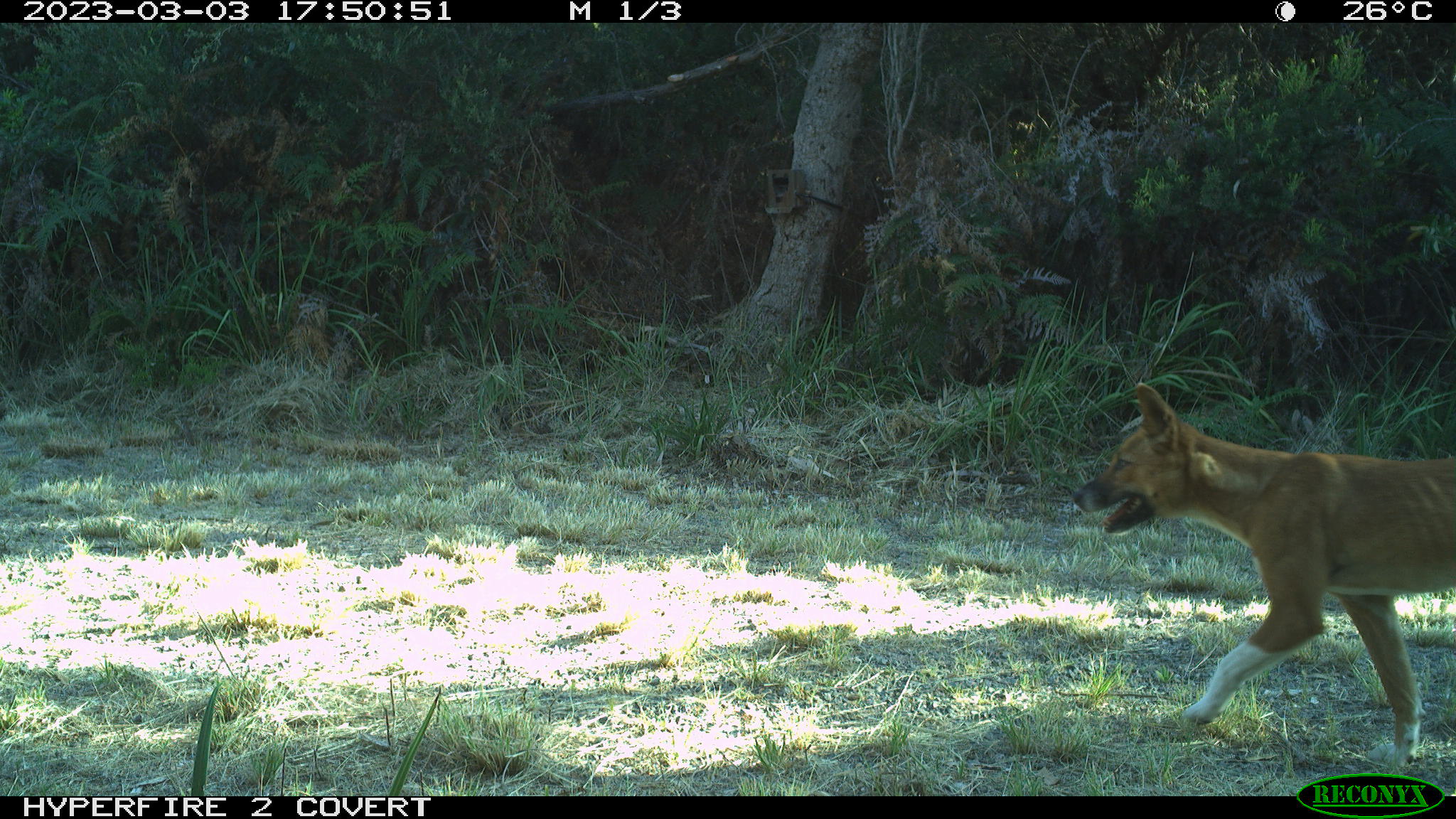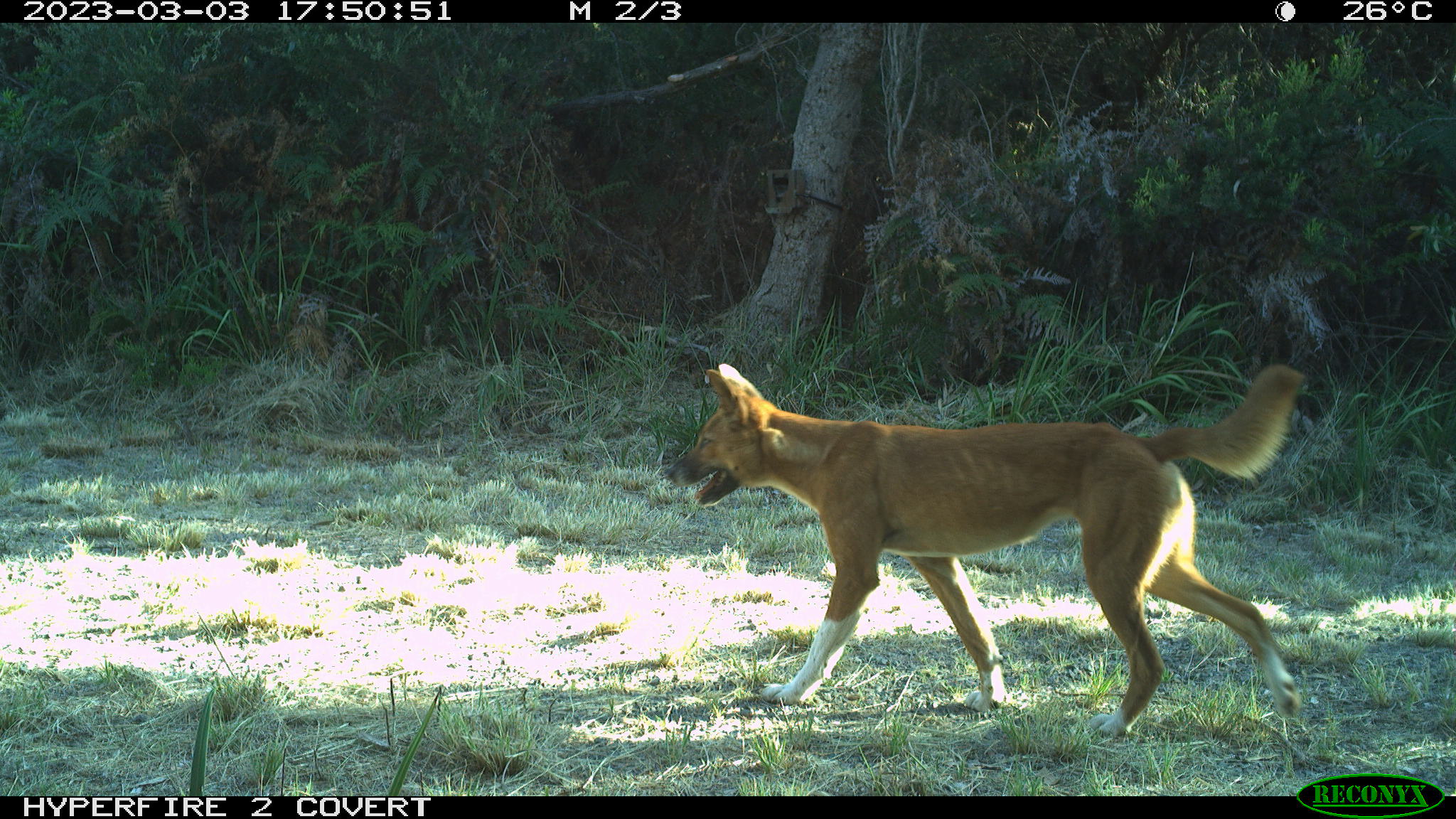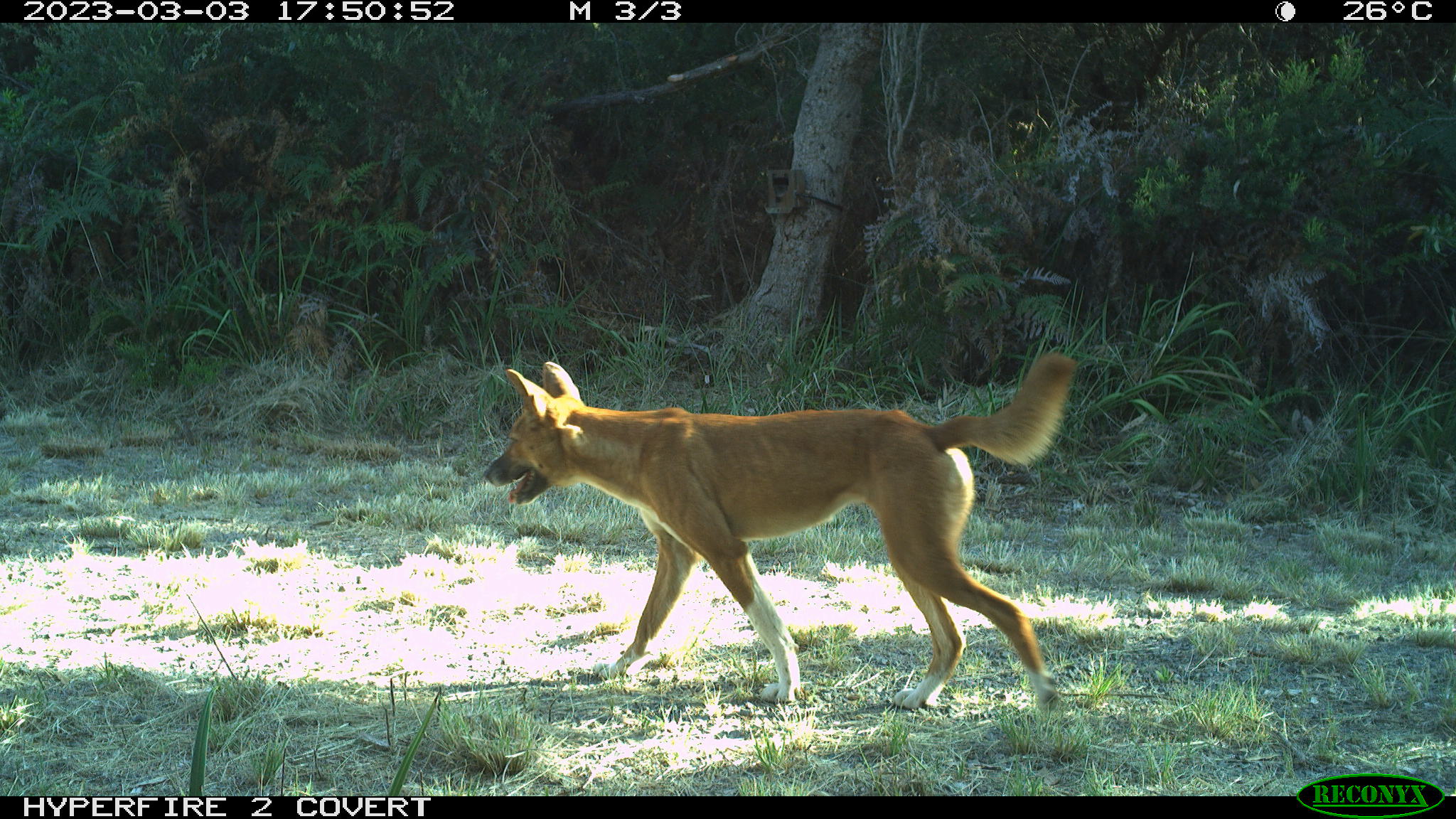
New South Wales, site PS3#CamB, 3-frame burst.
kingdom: Animalia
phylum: Chordata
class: Mammalia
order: Carnivora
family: Canidae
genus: Canis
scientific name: Canis familiaris dingo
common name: dingo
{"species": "dingo (Canis familiaris dingo)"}